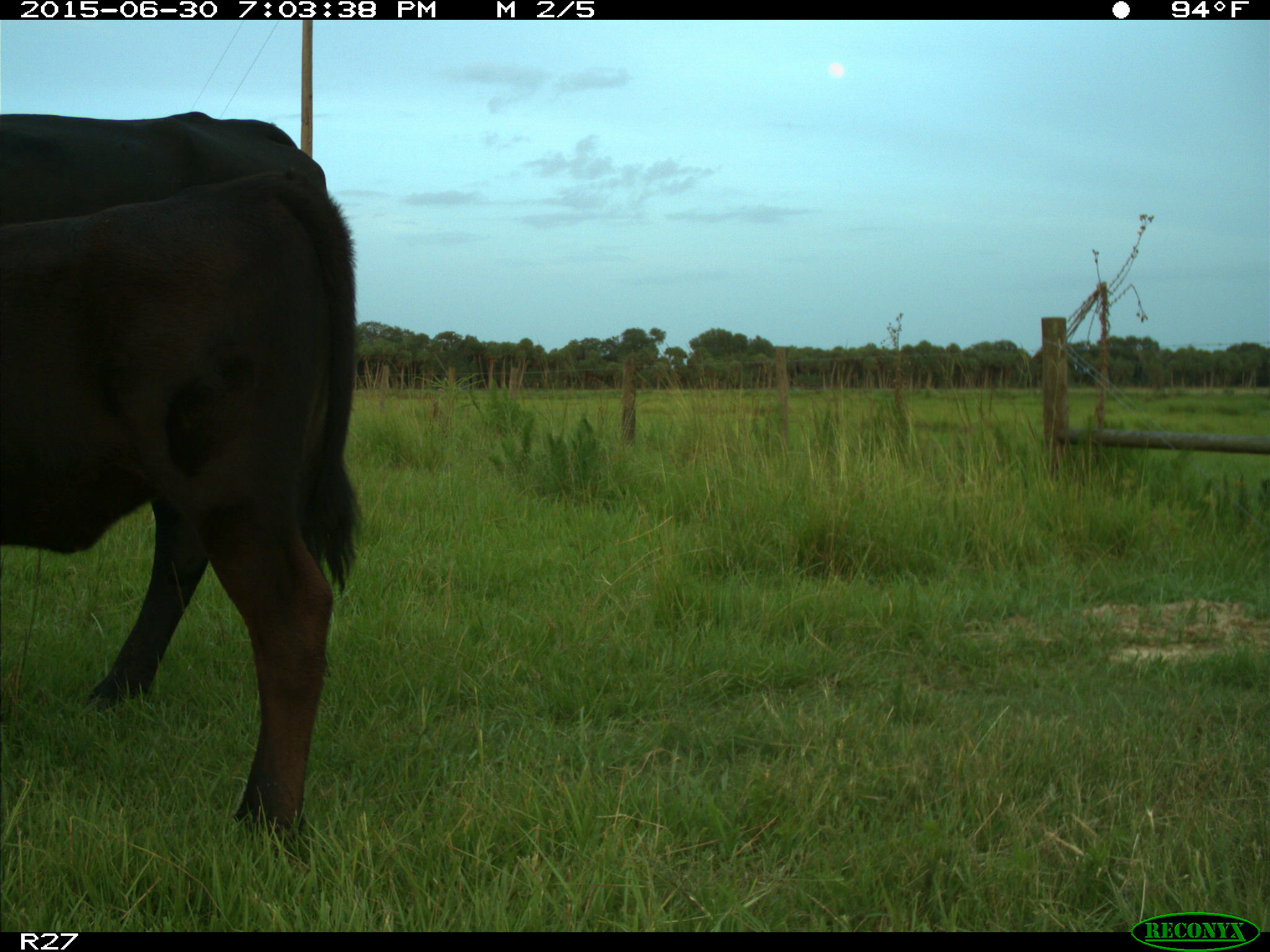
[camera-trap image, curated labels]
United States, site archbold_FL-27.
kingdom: Animalia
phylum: Chordata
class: Mammalia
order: Artiodactyla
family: Bovidae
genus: Bos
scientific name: Bos taurus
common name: domestic cow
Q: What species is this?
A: Bos taurus (domestic cow).